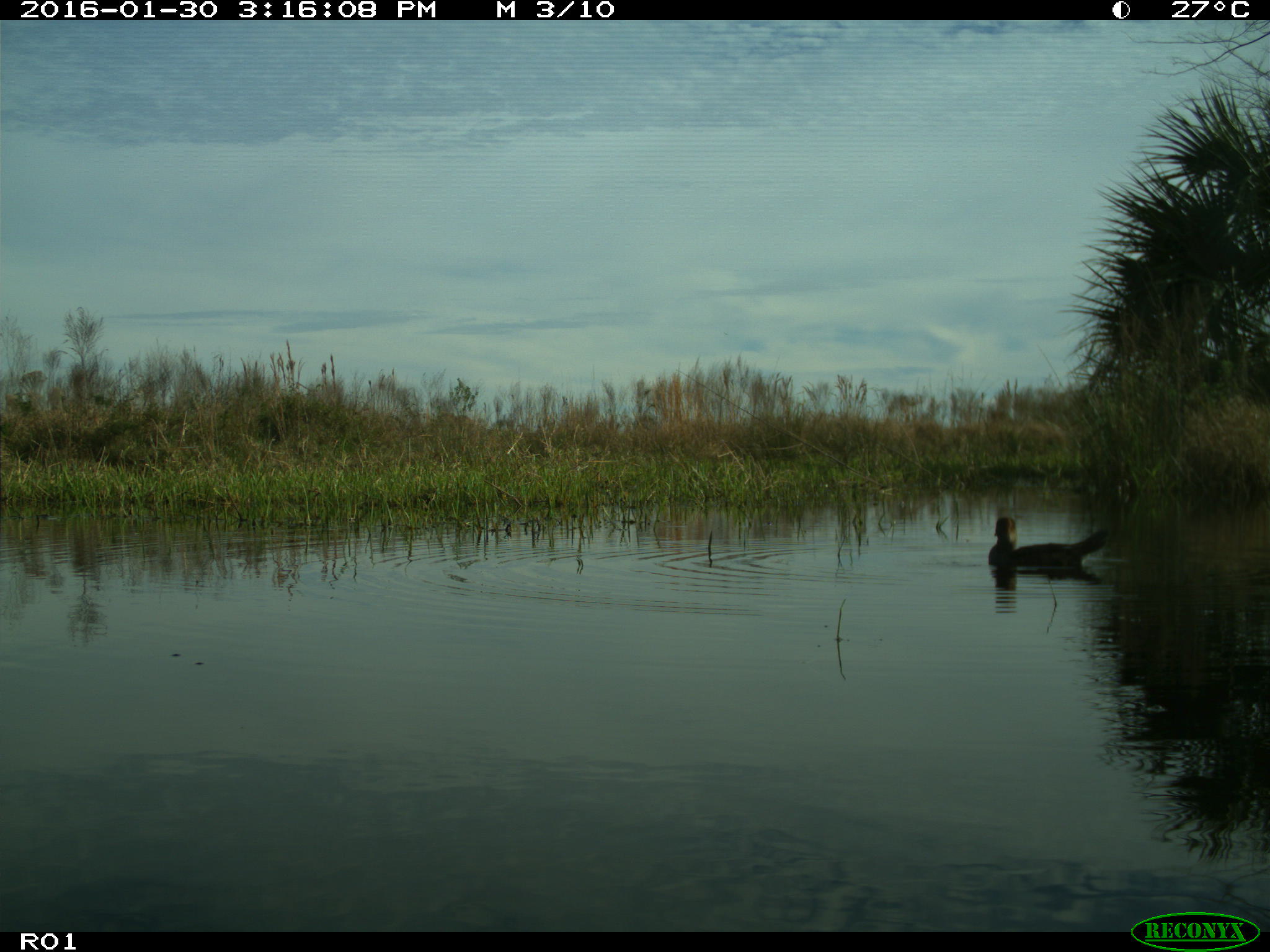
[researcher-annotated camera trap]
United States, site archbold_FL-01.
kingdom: Animalia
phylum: Chordata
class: Aves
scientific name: Aves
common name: birds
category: unidentified bird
Unidentified bird (birds) (Aves).